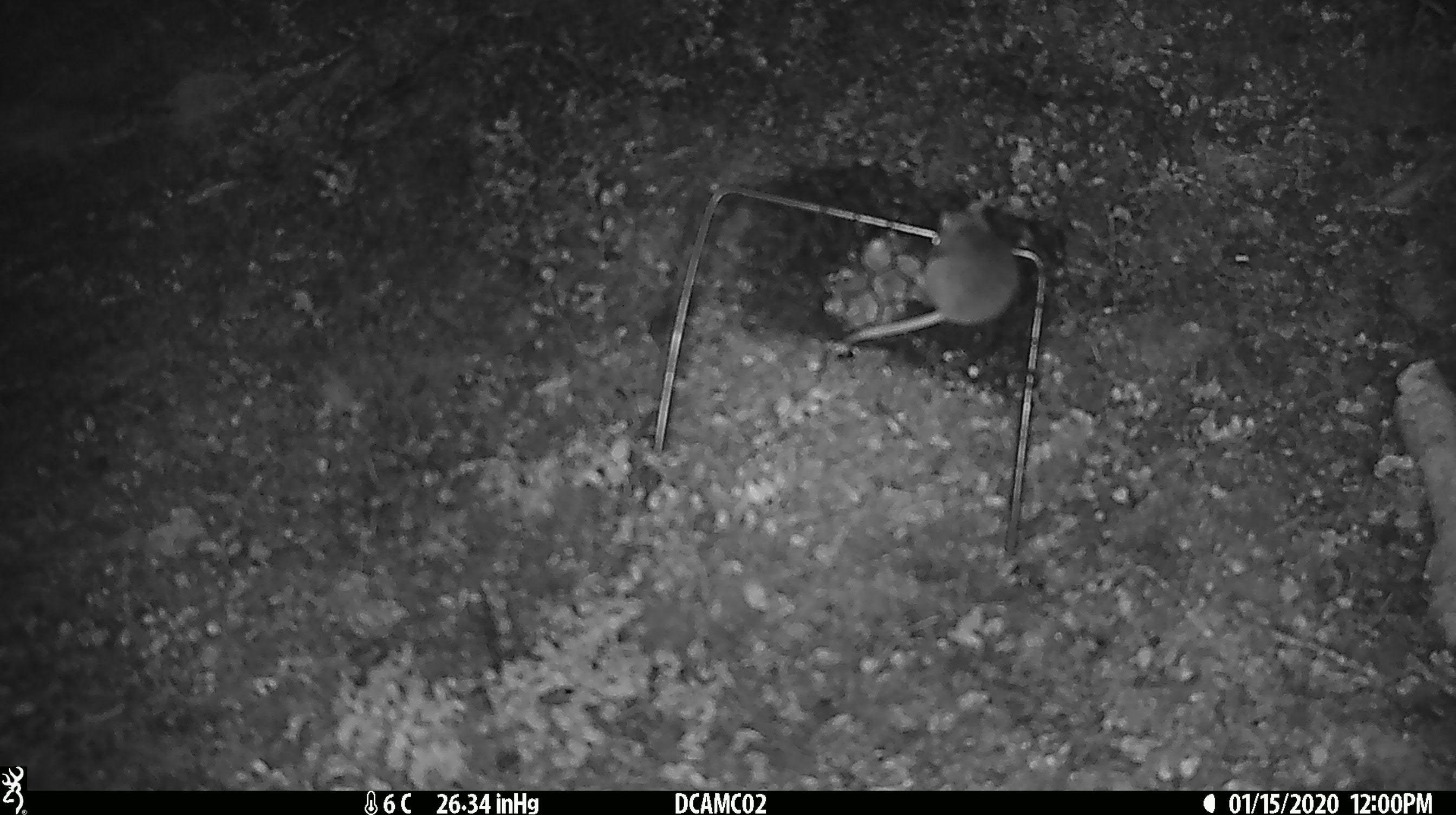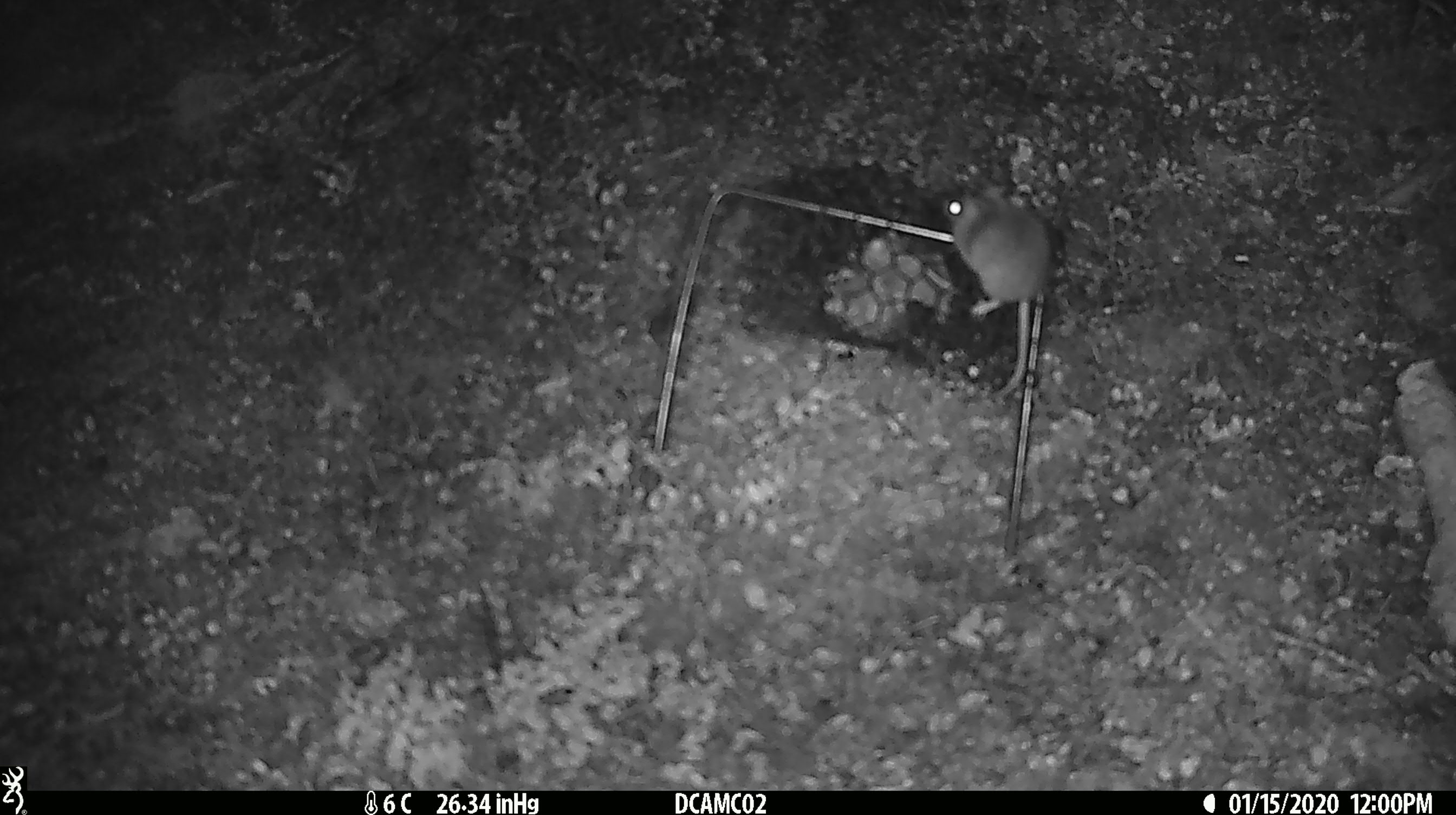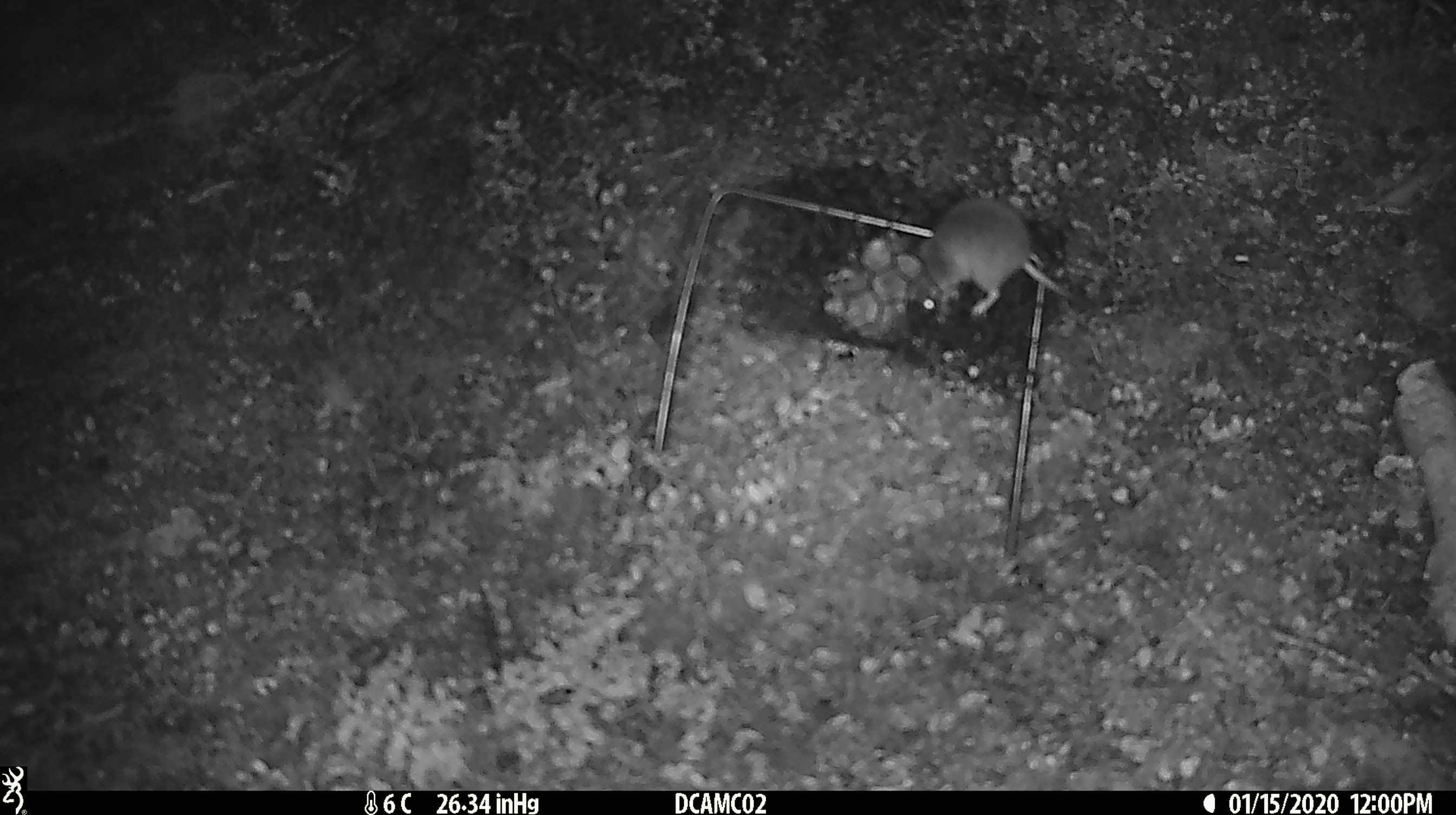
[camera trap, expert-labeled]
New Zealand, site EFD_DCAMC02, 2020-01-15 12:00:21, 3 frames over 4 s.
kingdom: Animalia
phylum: Chordata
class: Mammalia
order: Rodentia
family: Muridae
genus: Mus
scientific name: Mus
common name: mouse